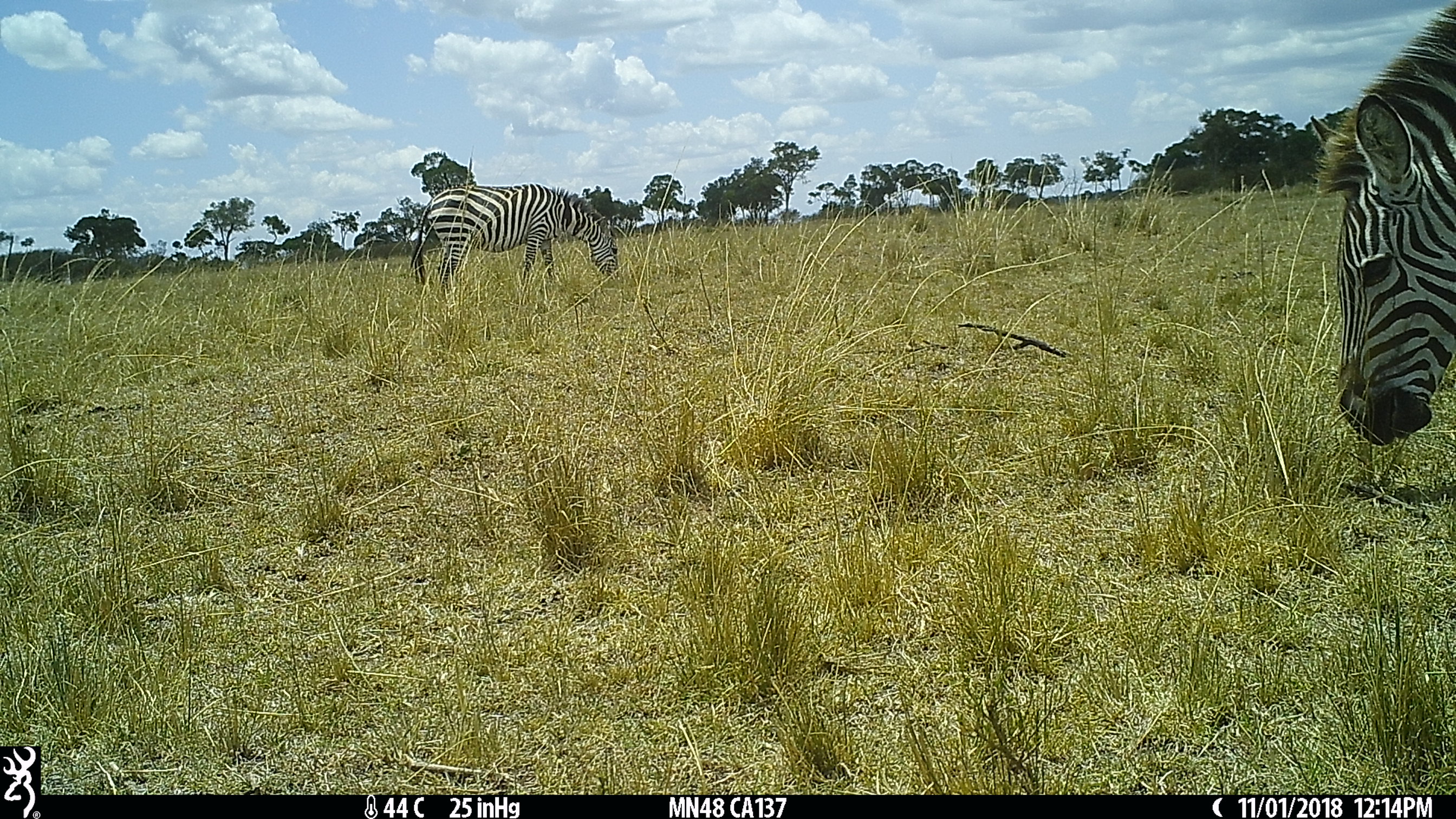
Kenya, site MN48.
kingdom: Animalia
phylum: Chordata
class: Mammalia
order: Perissodactyla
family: Equidae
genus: Equus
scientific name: Equus quagga burchellii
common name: burchell's zebra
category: zebra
Zebra (burchell's zebra) (Equus quagga burchellii).